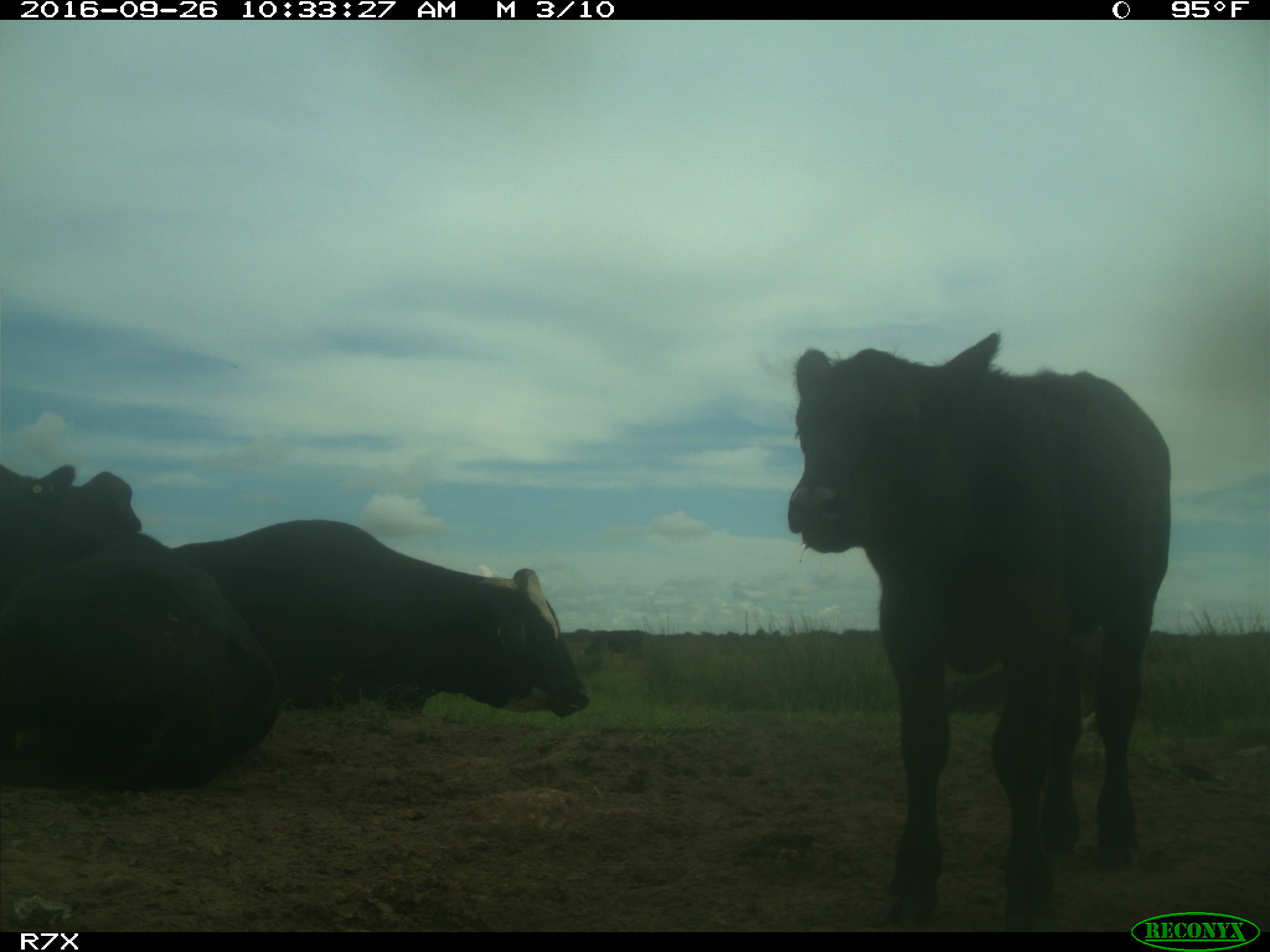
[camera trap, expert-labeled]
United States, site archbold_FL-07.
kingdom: Animalia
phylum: Chordata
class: Mammalia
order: Artiodactyla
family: Bovidae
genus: Bos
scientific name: Bos taurus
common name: domestic cow